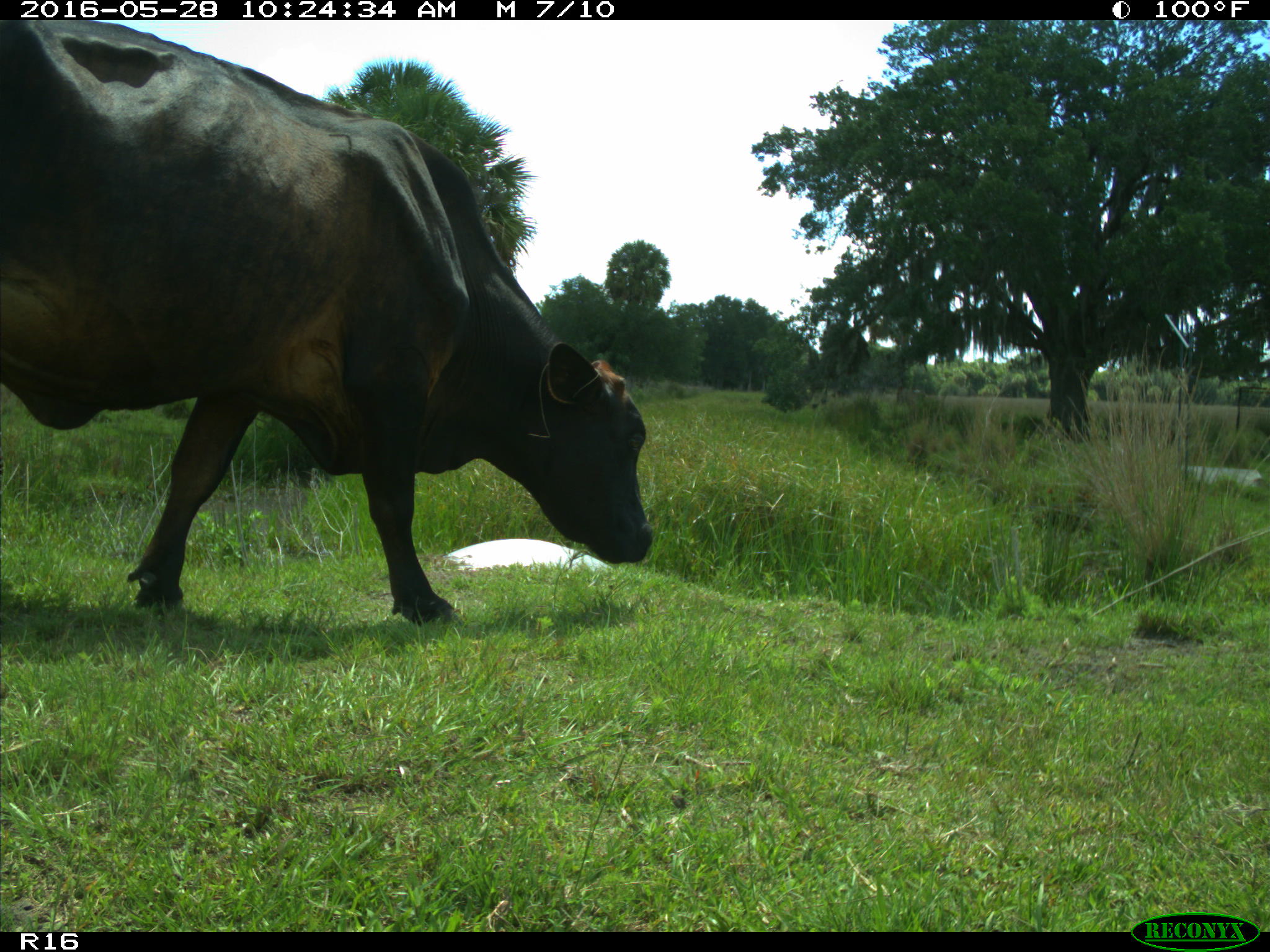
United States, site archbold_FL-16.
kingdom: Animalia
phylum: Chordata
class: Mammalia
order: Artiodactyla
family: Bovidae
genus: Bos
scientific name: Bos taurus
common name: domestic cow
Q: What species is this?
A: Bos taurus (domestic cow).